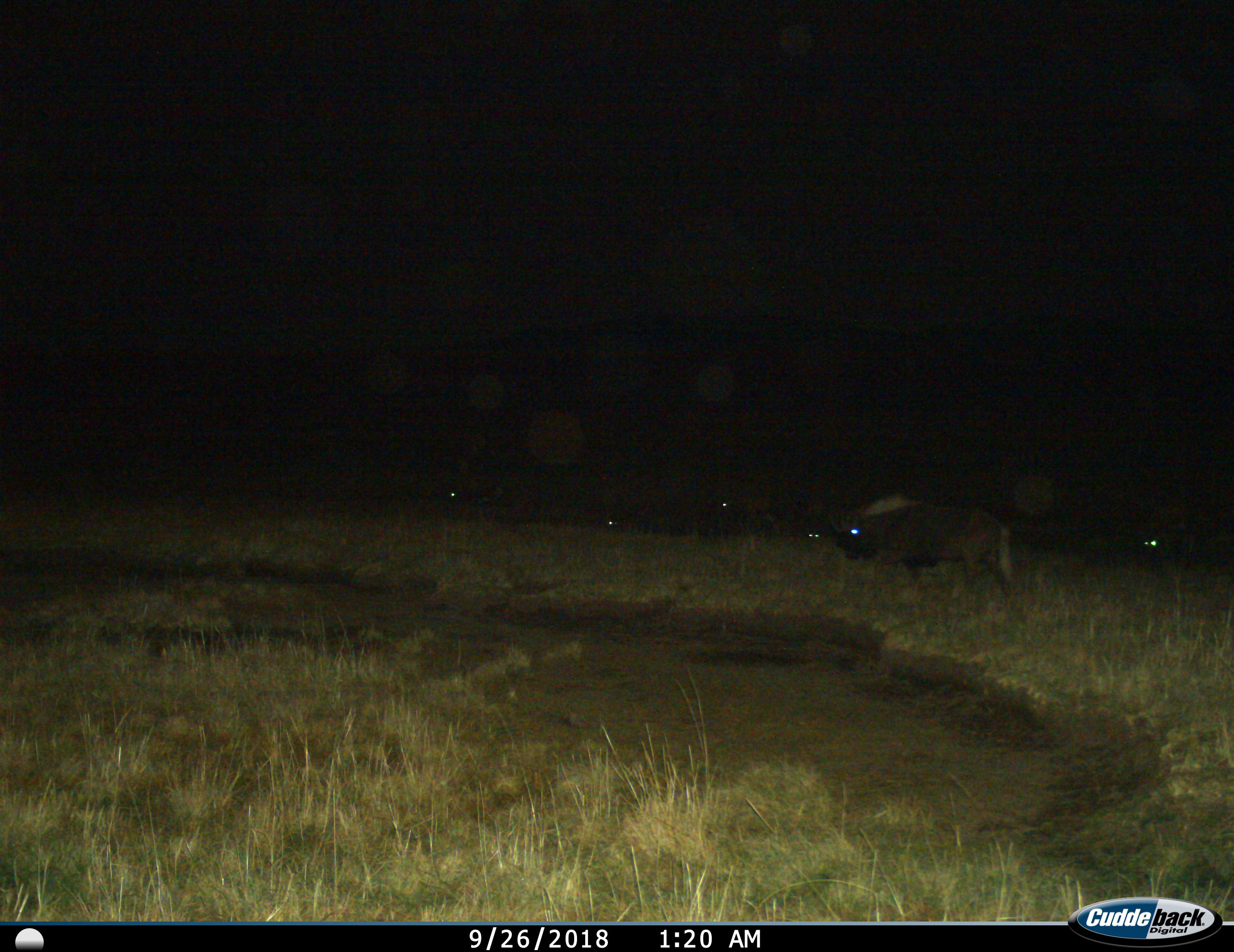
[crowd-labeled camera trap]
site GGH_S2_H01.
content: unidentified animal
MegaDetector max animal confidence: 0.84